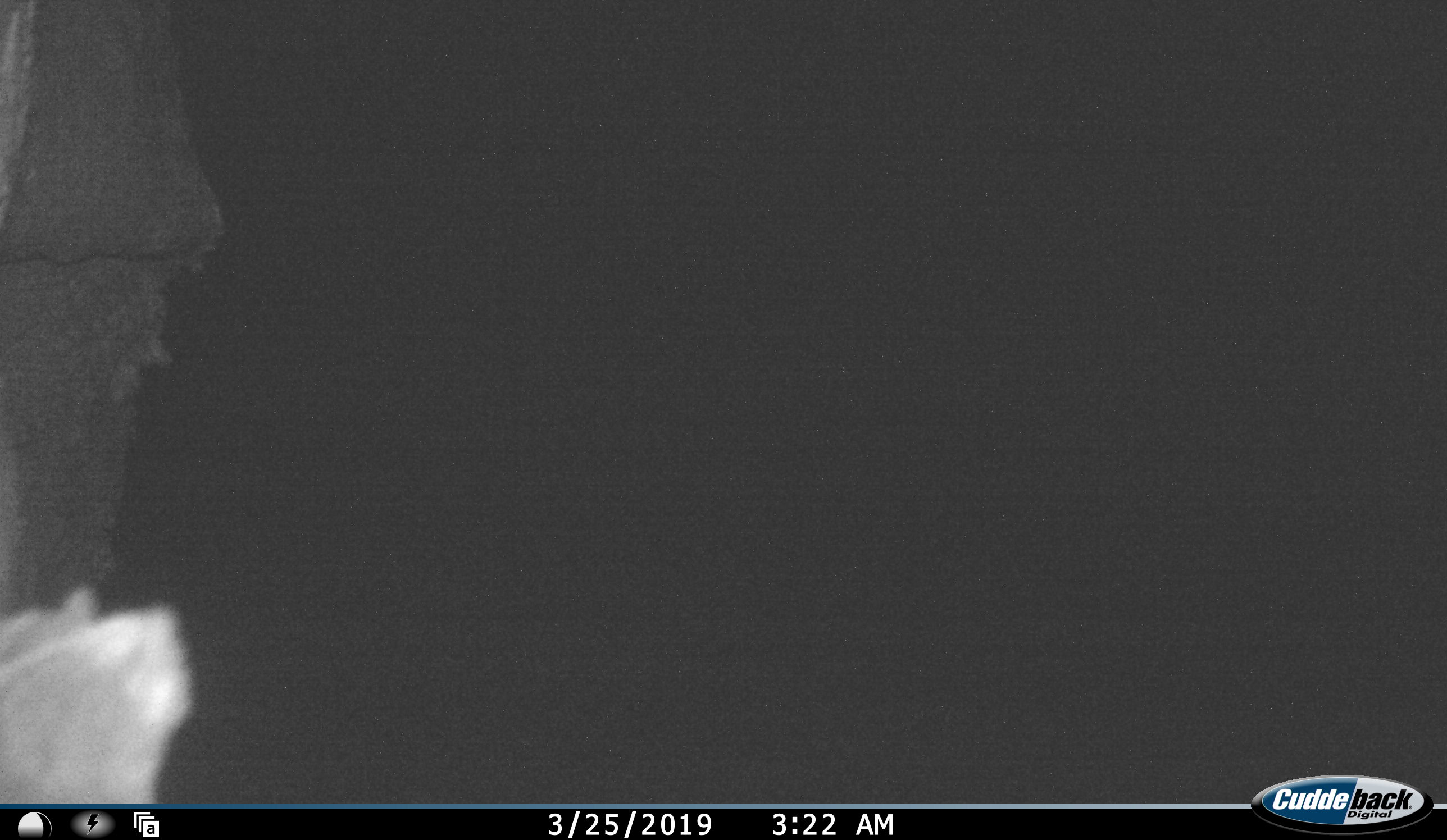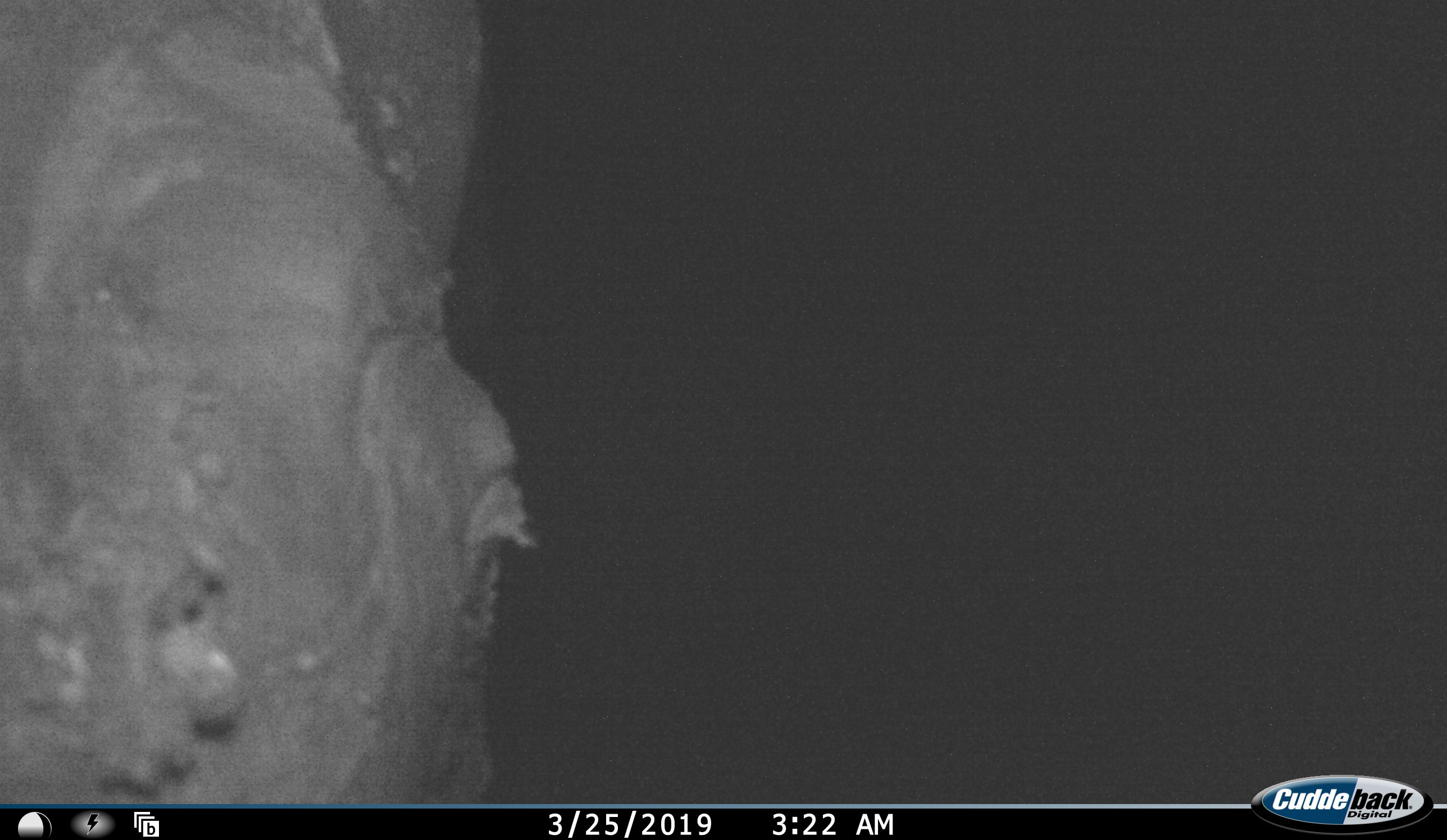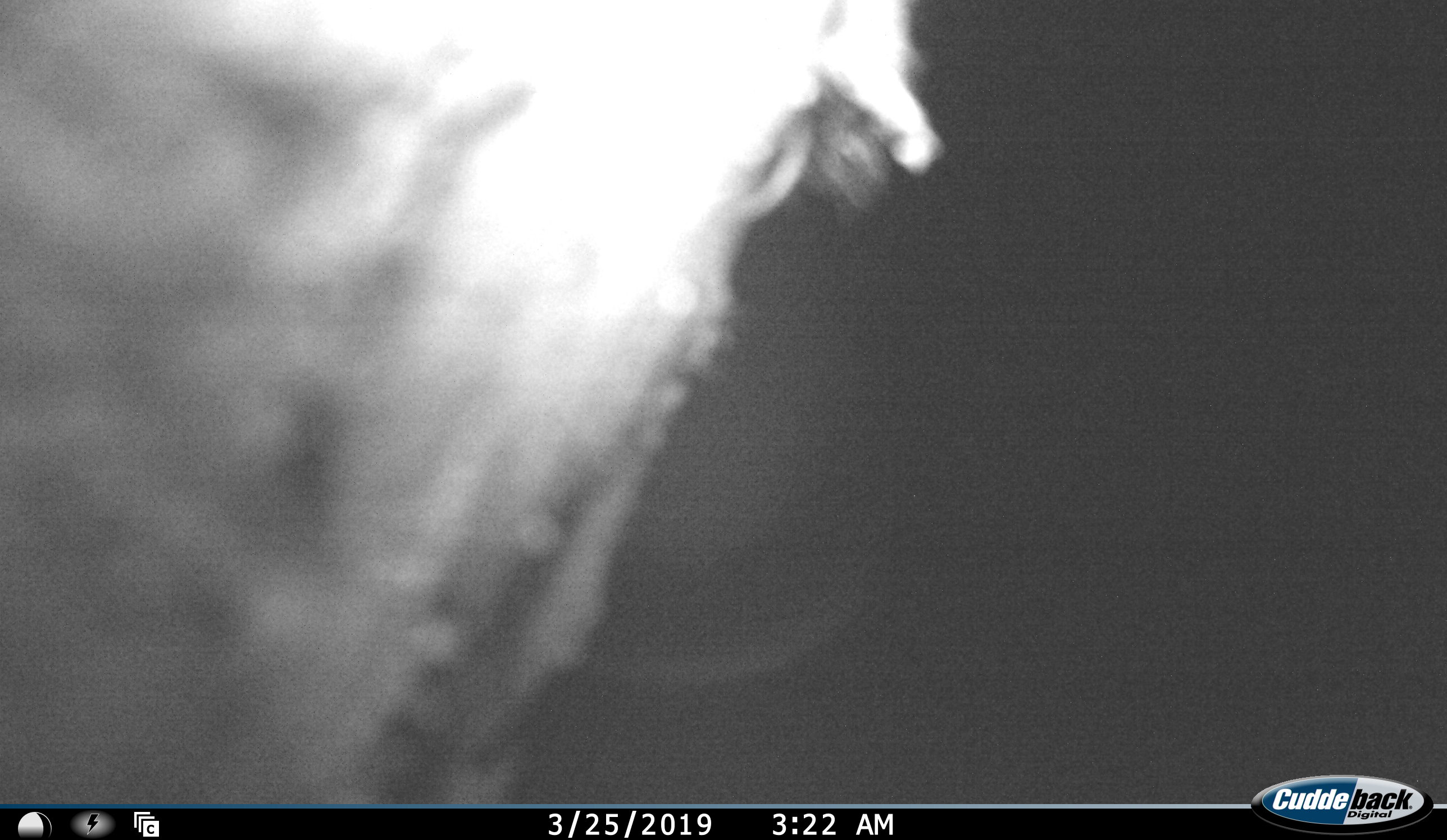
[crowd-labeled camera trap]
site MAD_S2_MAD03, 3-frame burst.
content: unidentified animal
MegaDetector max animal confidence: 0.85